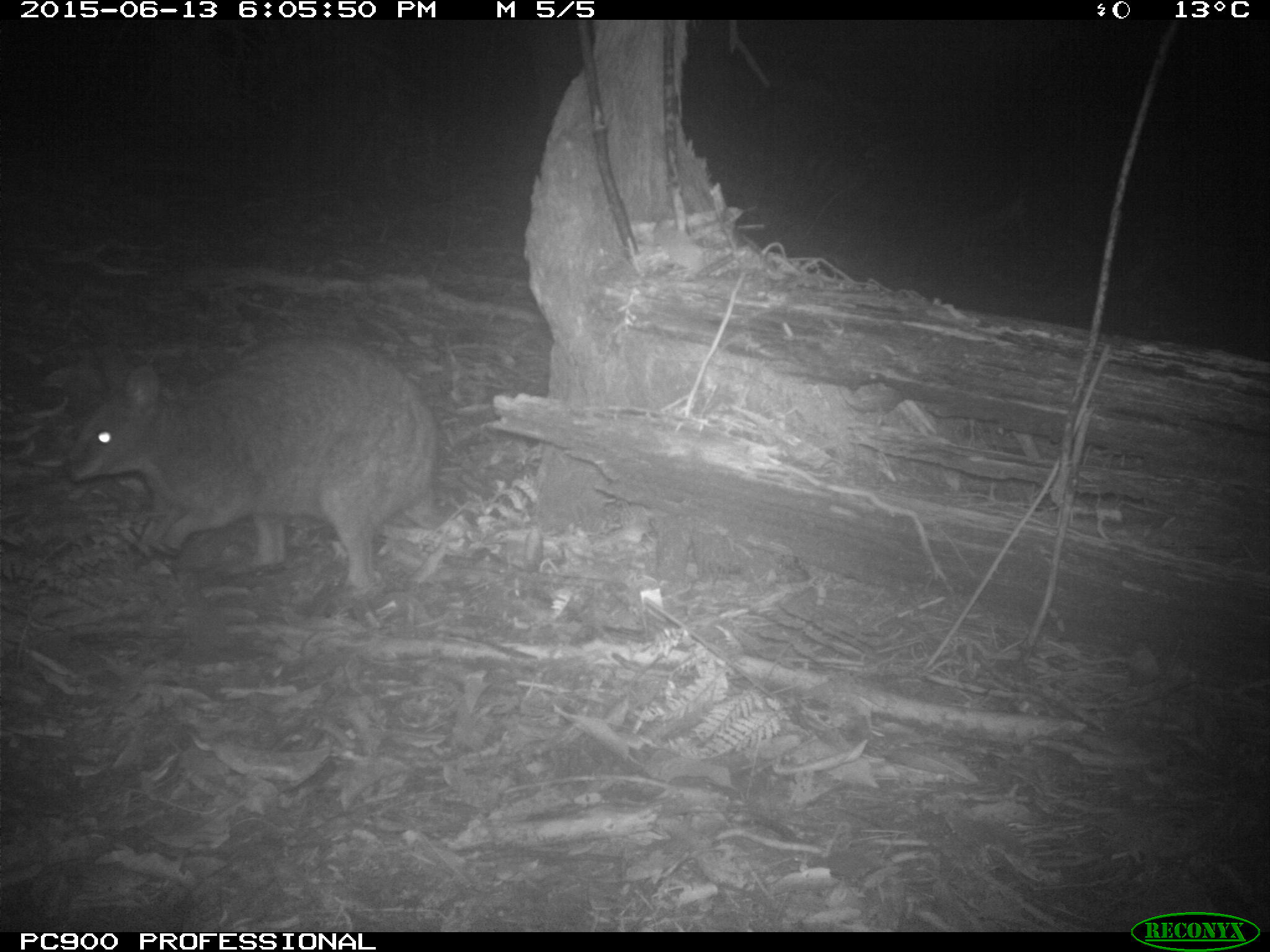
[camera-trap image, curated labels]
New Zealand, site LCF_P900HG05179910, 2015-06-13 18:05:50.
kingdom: Animalia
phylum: Chordata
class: Mammalia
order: Diprotodontia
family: Macropodidae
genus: Notamacropus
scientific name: Notamacropus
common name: wallaby